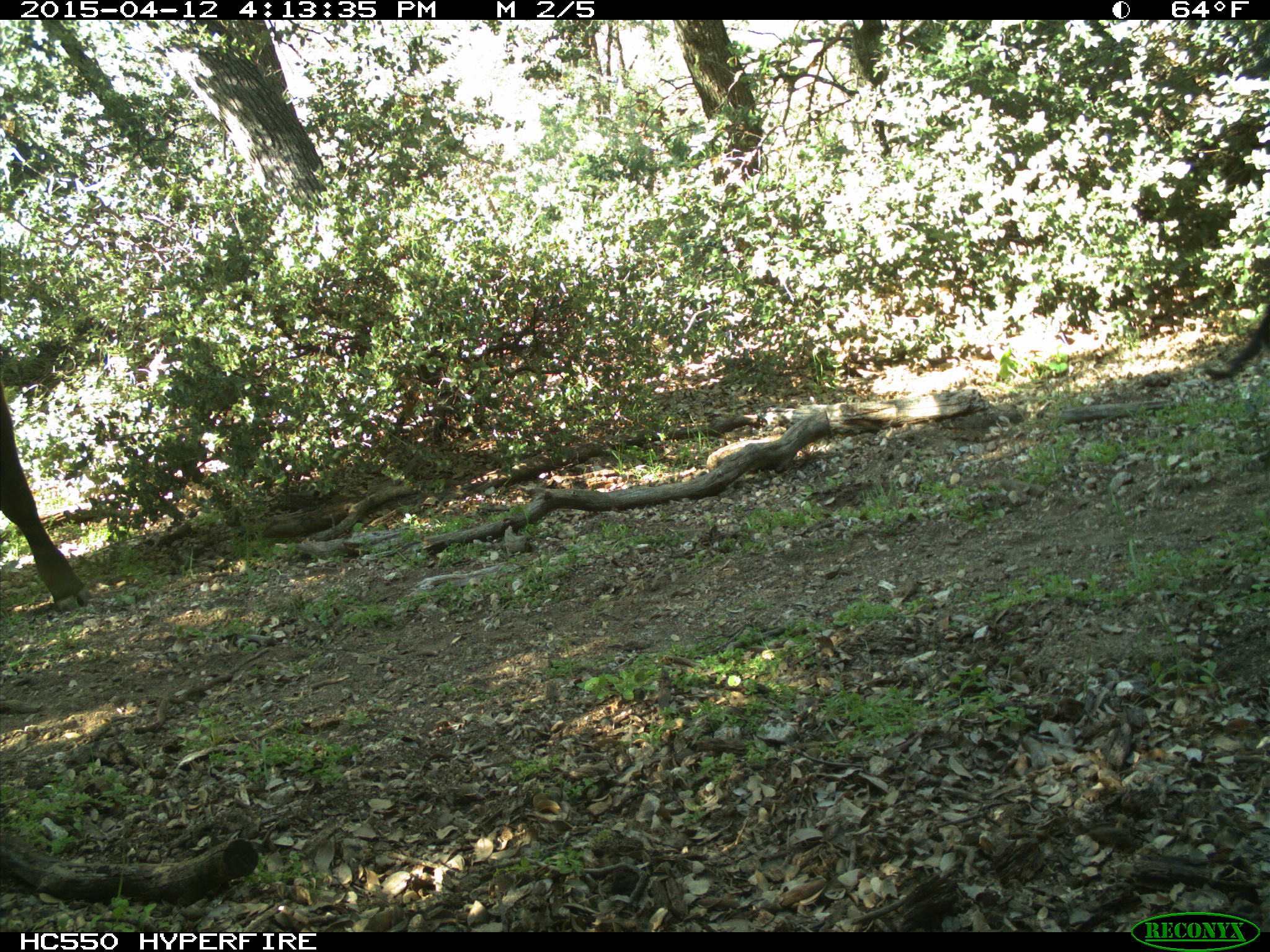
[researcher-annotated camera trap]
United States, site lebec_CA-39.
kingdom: Animalia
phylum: Chordata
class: Mammalia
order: Artiodactyla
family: Bovidae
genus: Bos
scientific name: Bos taurus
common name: domestic cow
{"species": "Bos taurus (domestic cow)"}